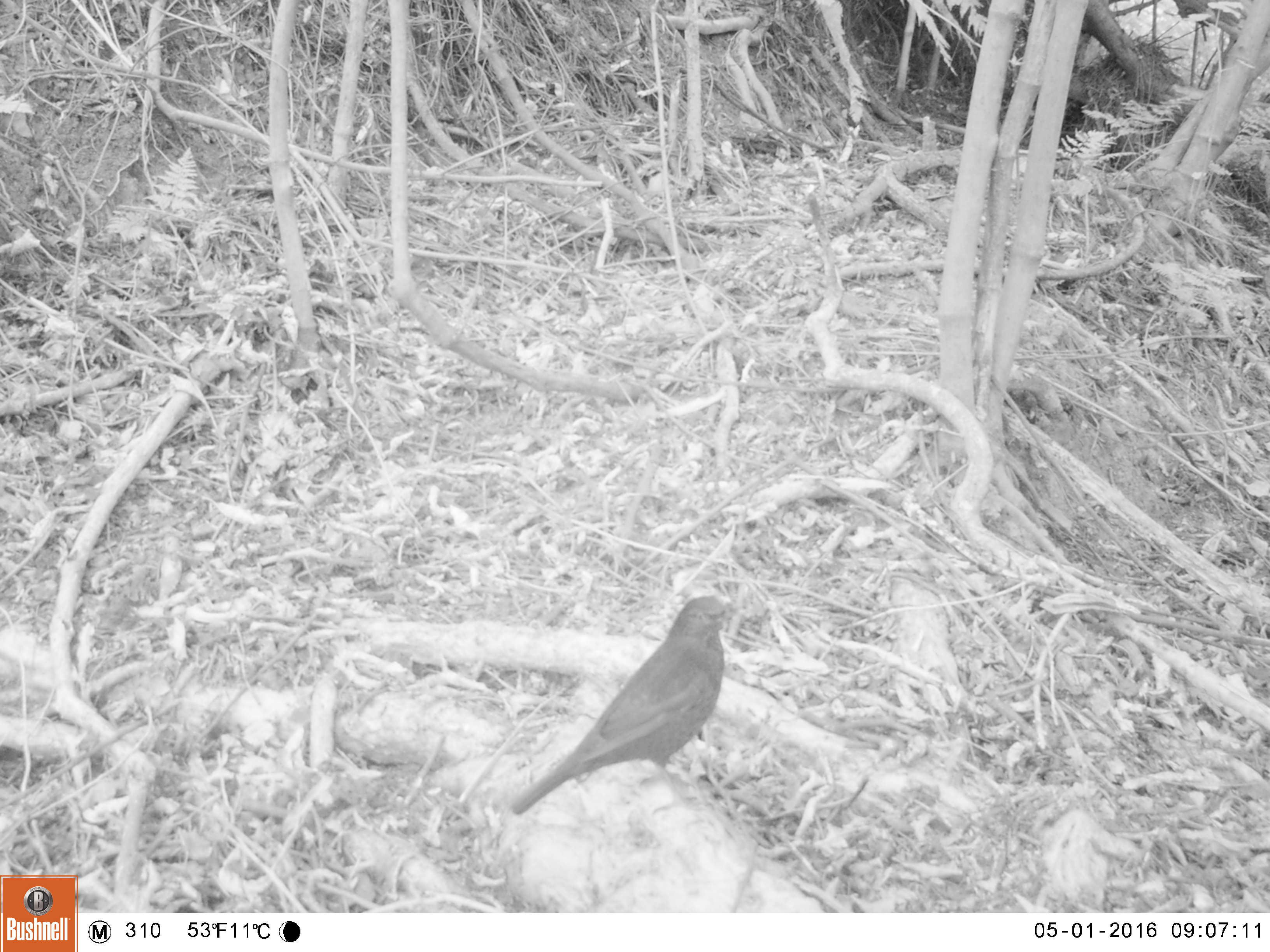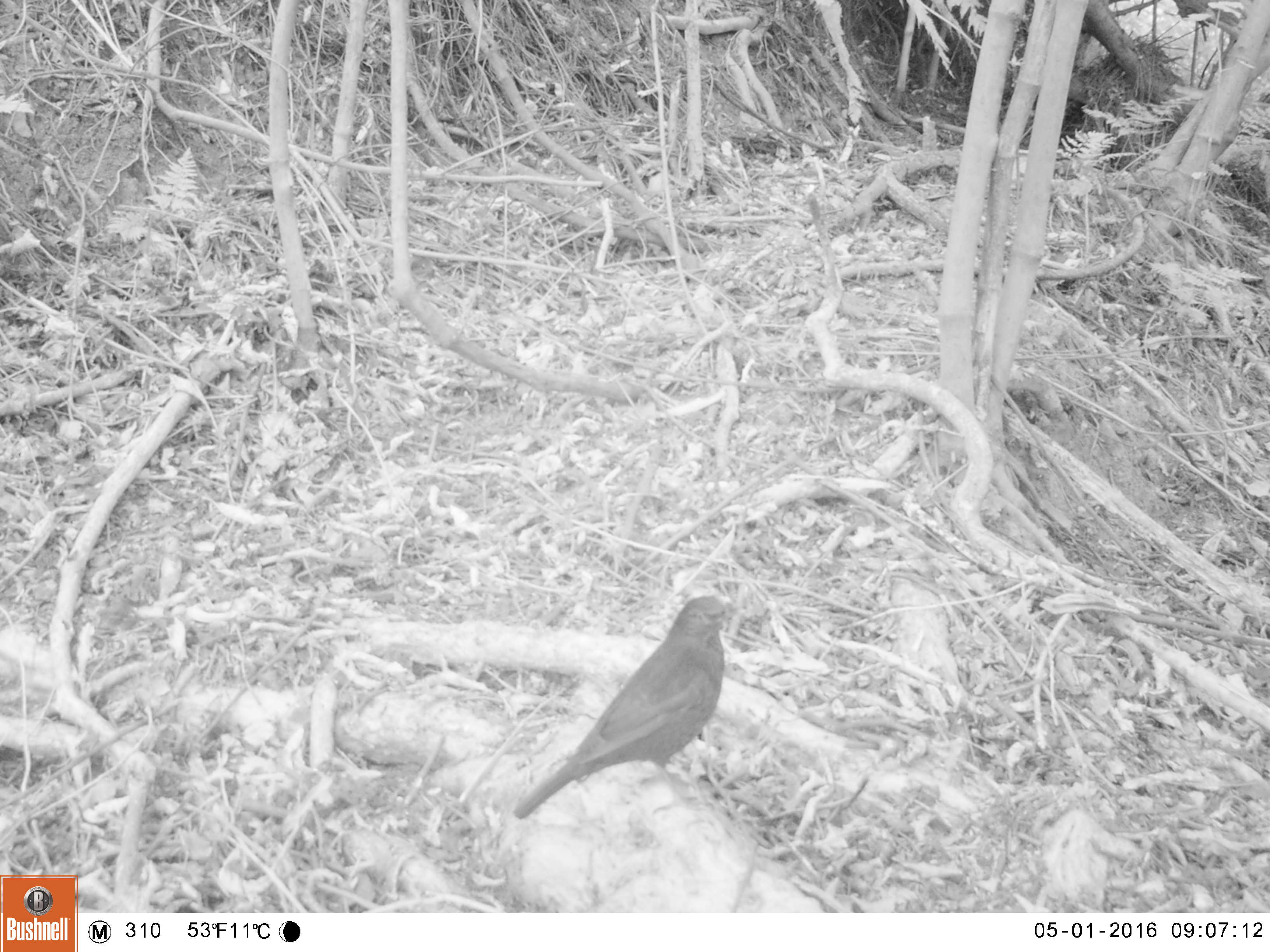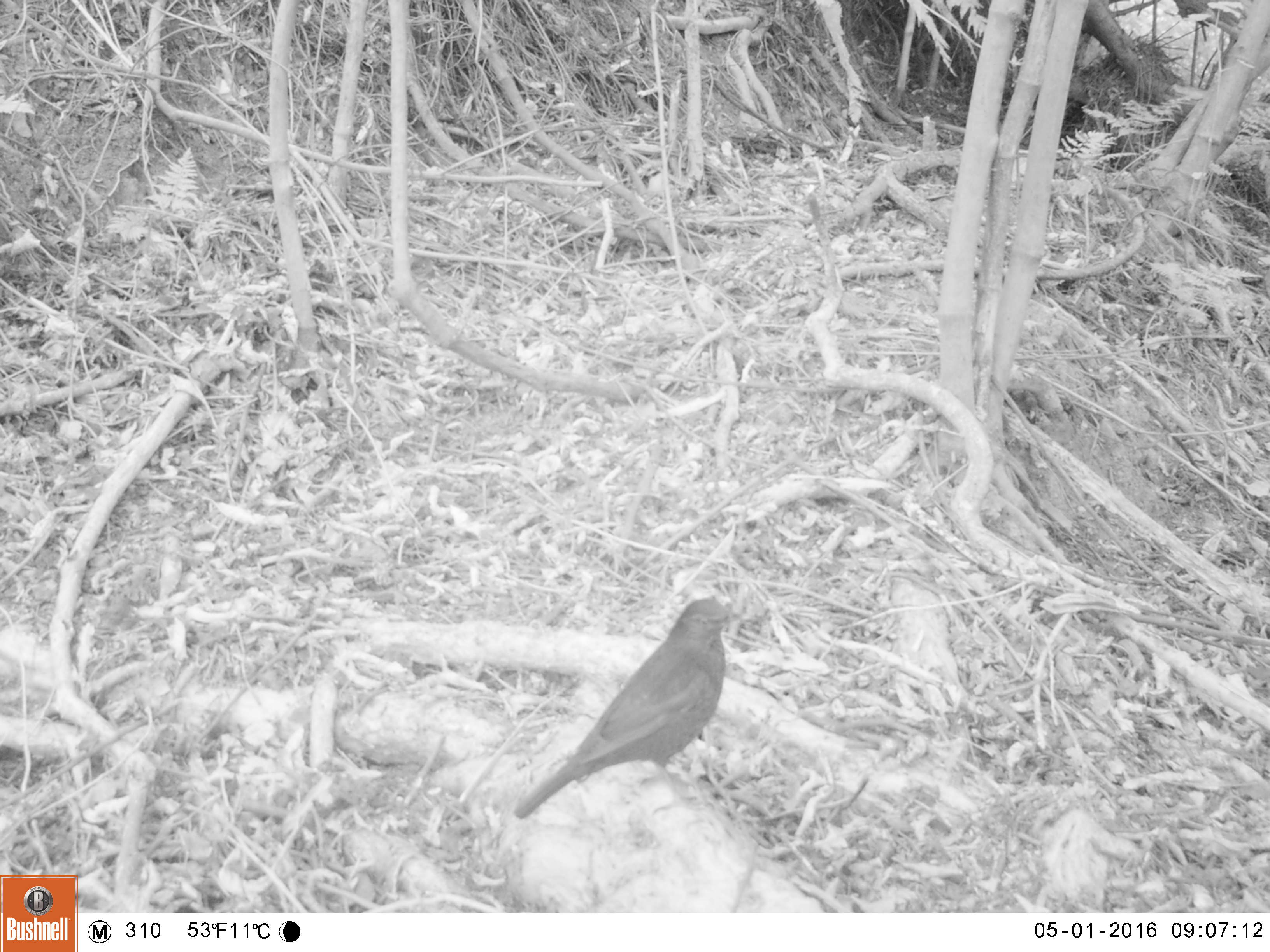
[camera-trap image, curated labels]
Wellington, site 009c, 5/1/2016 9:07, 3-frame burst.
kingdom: Animalia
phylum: Chordata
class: Aves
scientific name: Aves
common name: bird